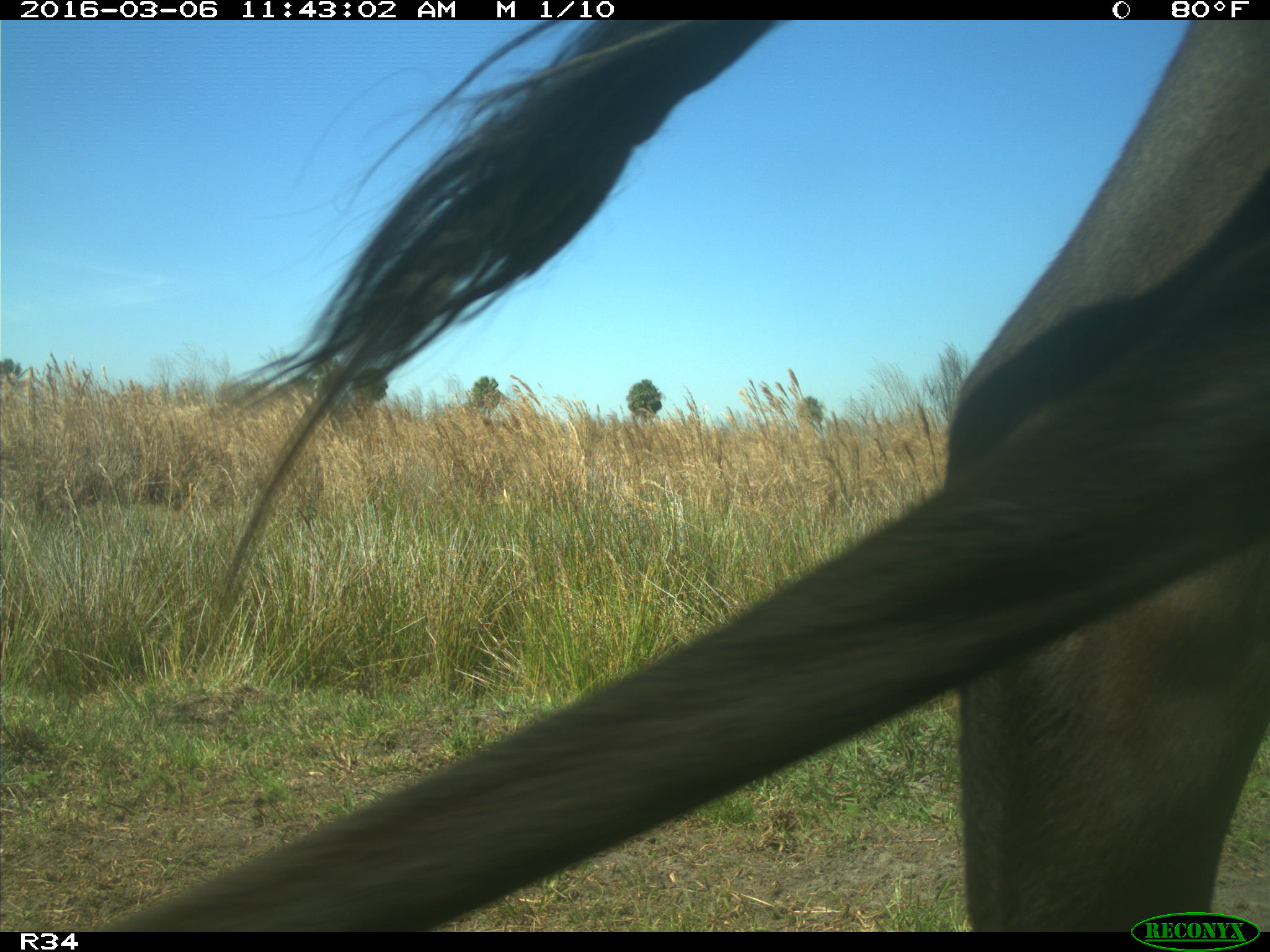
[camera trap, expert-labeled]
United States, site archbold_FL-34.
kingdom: Animalia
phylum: Chordata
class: Mammalia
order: Artiodactyla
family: Bovidae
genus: Bos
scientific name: Bos taurus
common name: domestic cow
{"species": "Bos taurus (domestic cow)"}